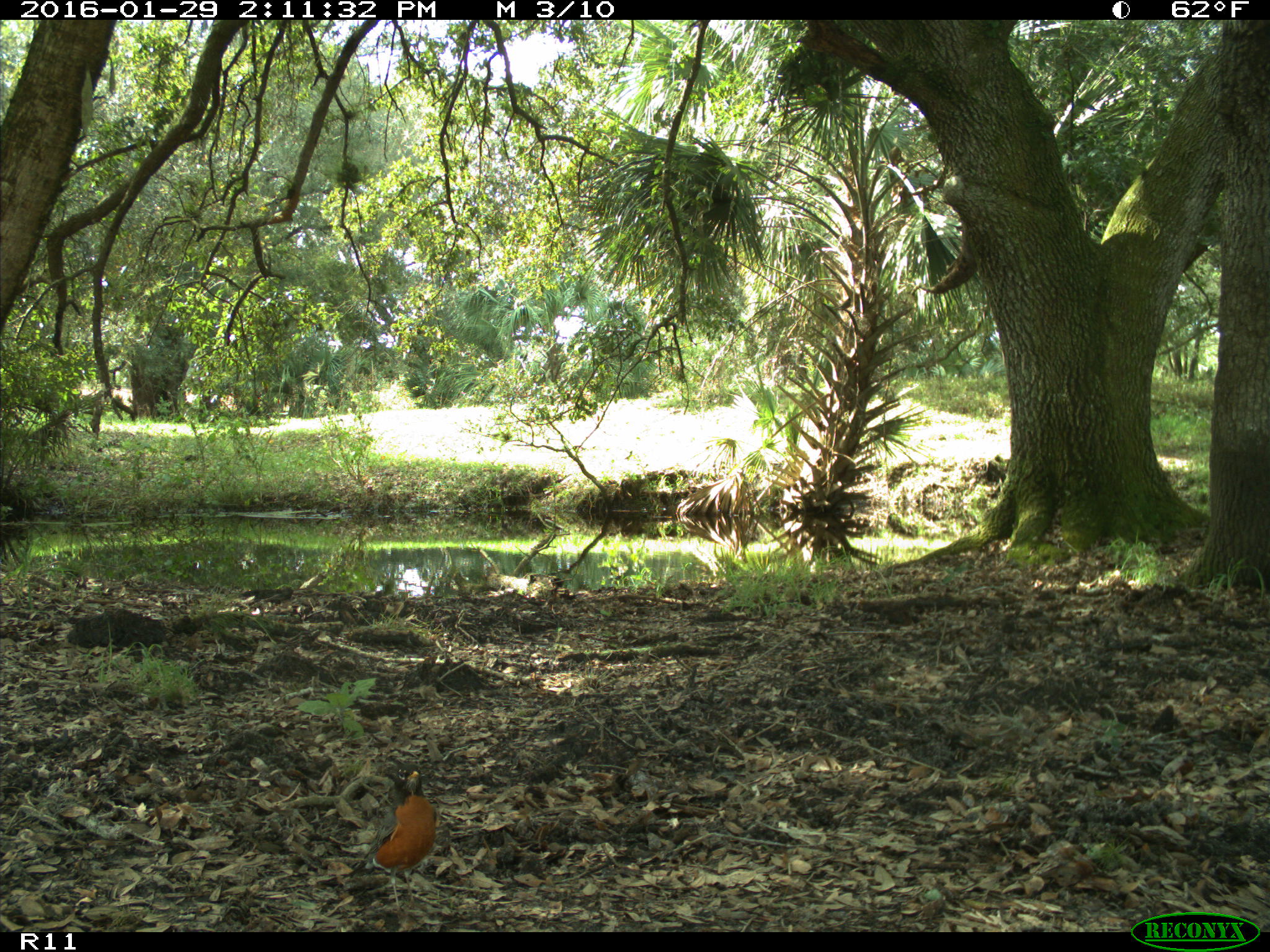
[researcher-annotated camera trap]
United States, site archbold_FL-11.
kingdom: Animalia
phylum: Chordata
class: Aves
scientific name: Aves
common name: birds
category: unidentified bird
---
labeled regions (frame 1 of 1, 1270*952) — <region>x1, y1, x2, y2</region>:
animal: <region>343, 763, 440, 924</region>